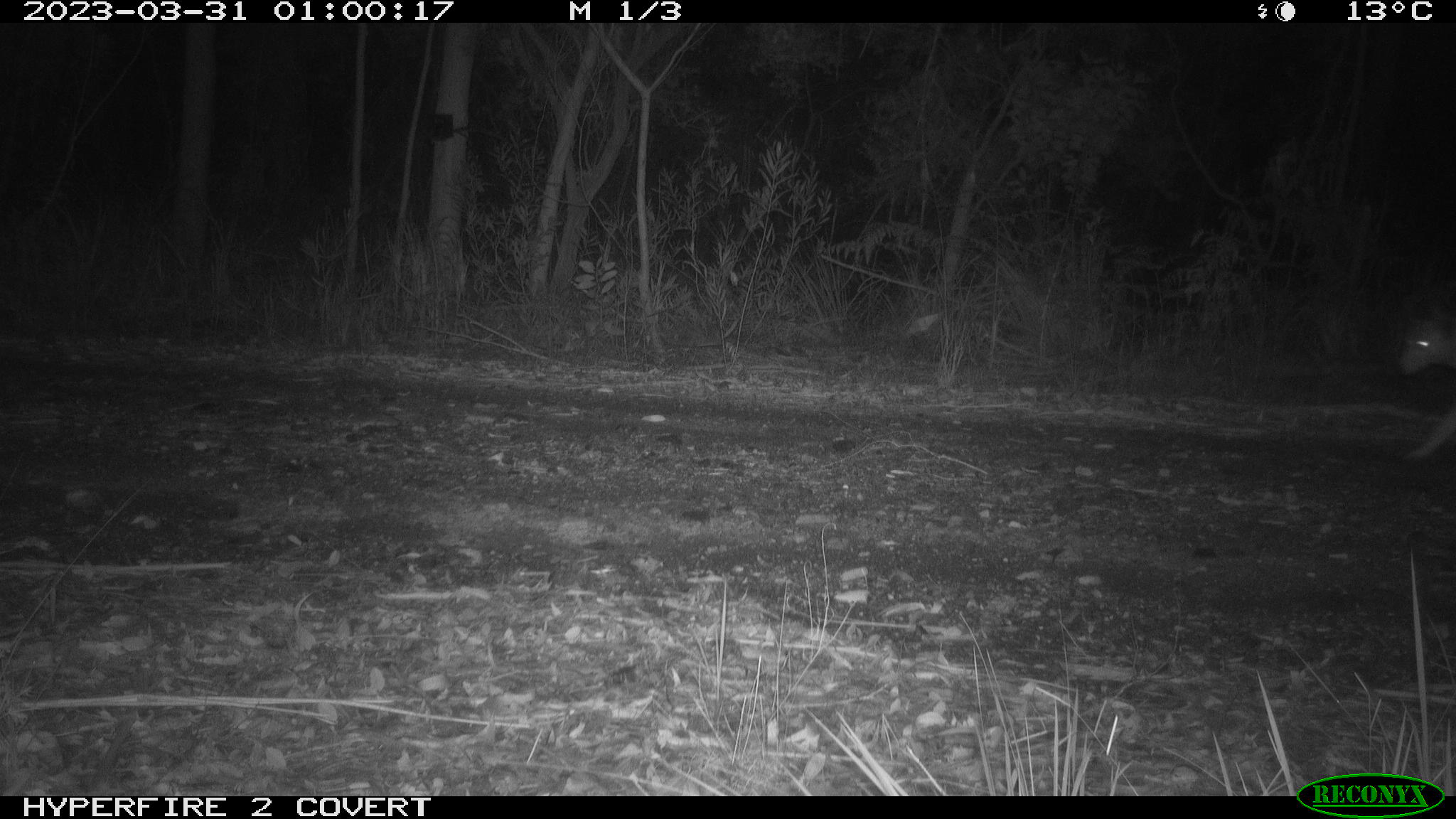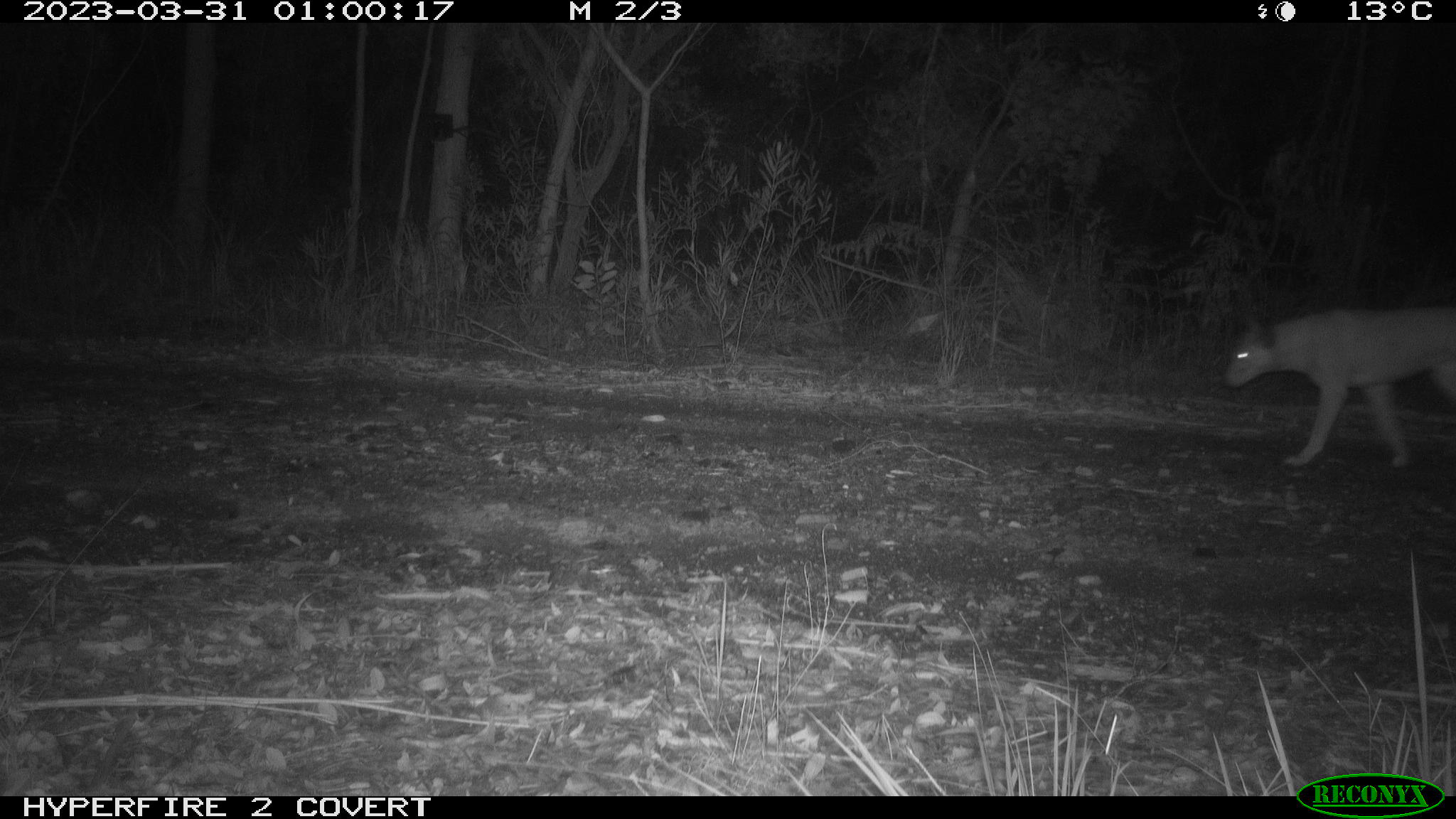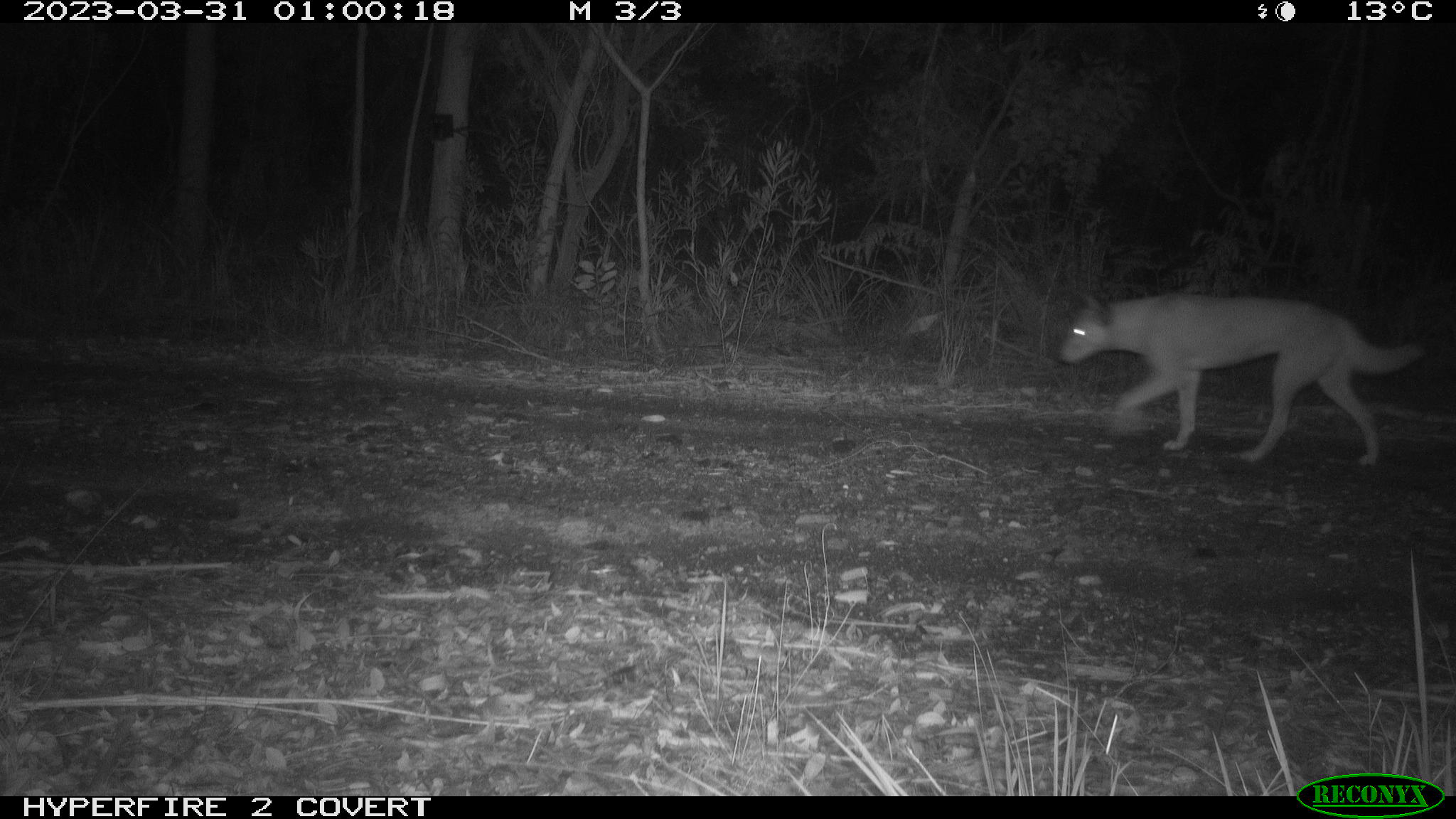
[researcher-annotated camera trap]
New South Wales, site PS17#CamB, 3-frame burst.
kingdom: Animalia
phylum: Chordata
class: Mammalia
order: Carnivora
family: Canidae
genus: Canis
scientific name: Canis familiaris dingo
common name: dingo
Dingo (Canis familiaris dingo).